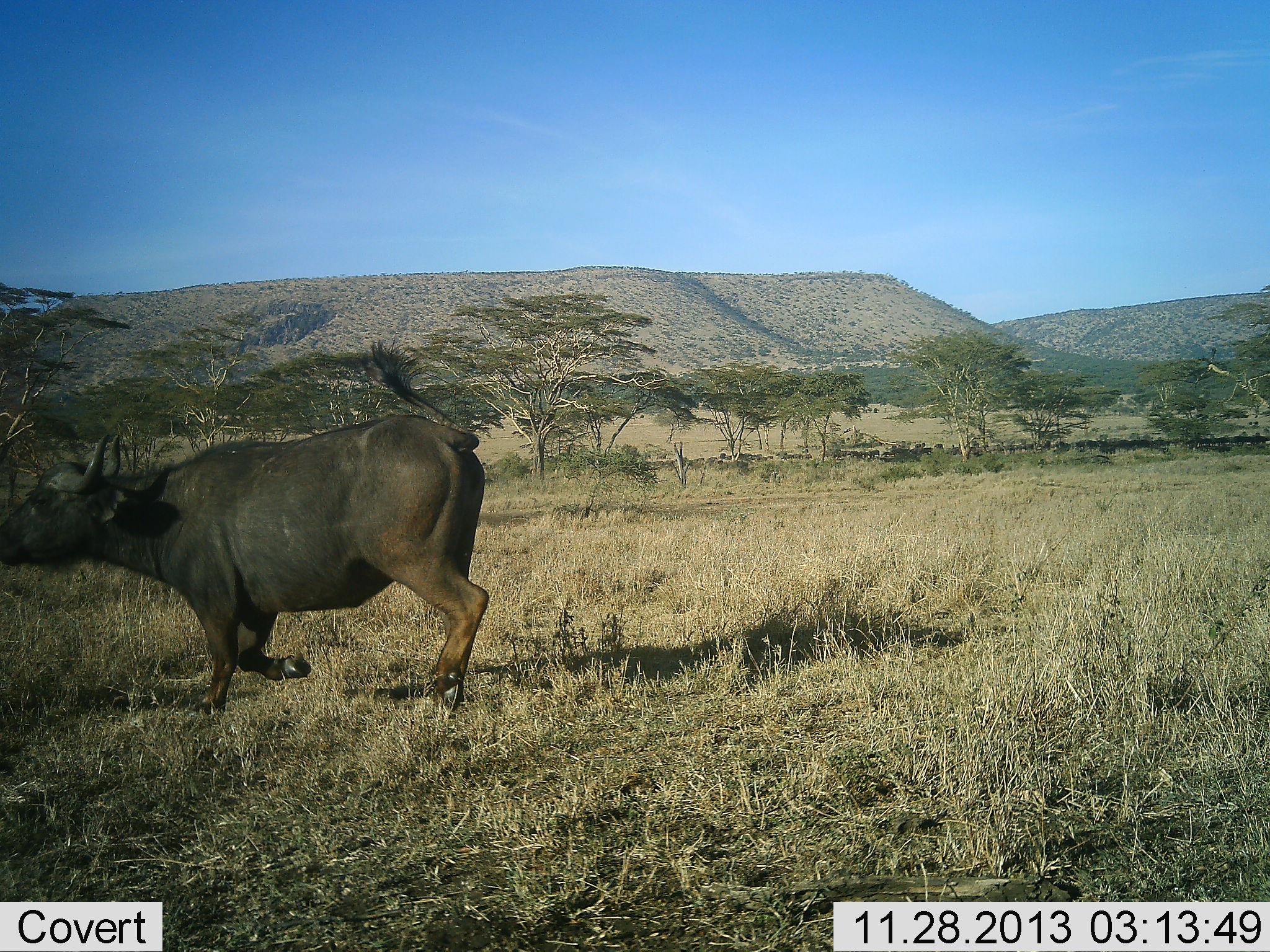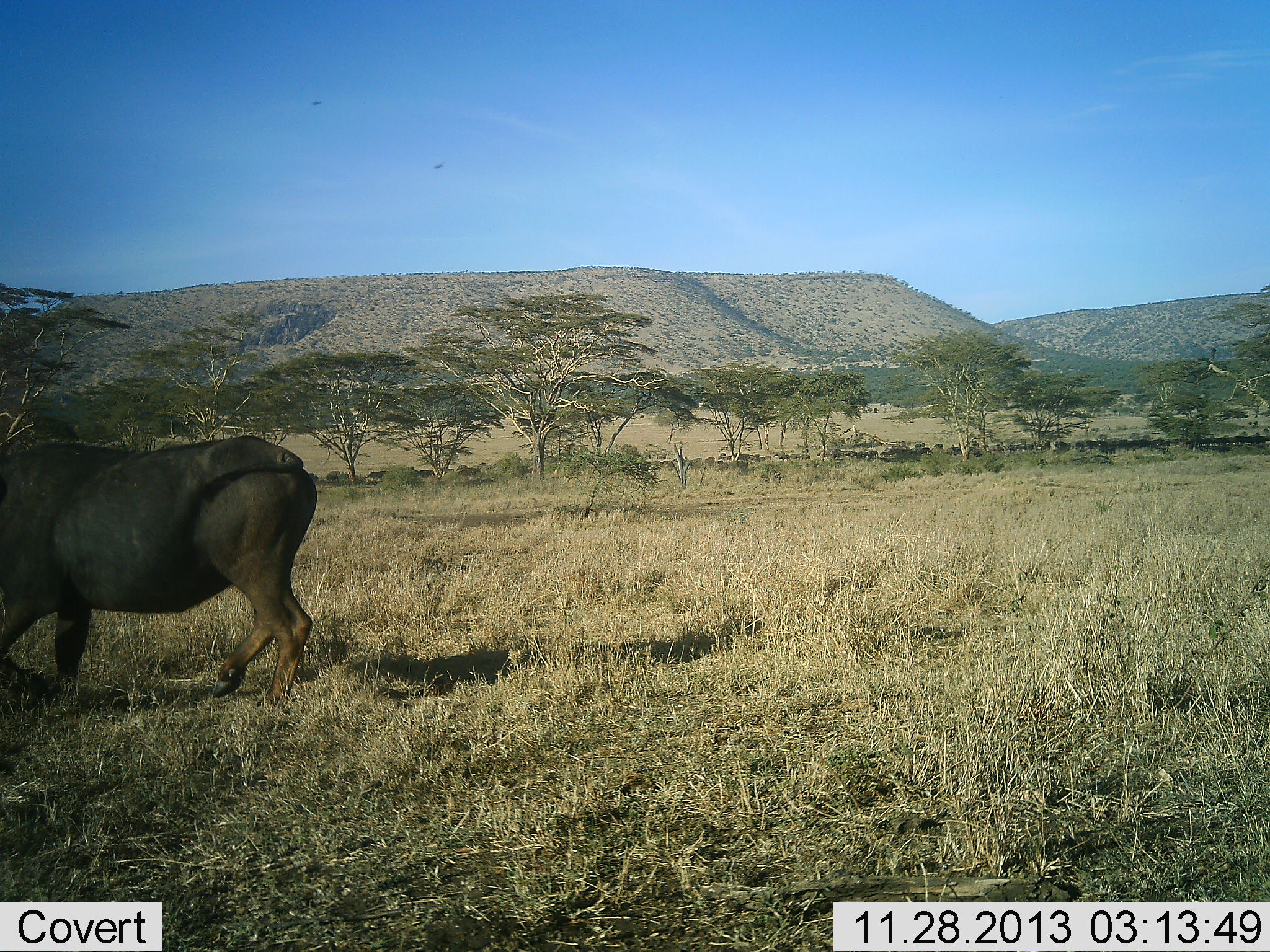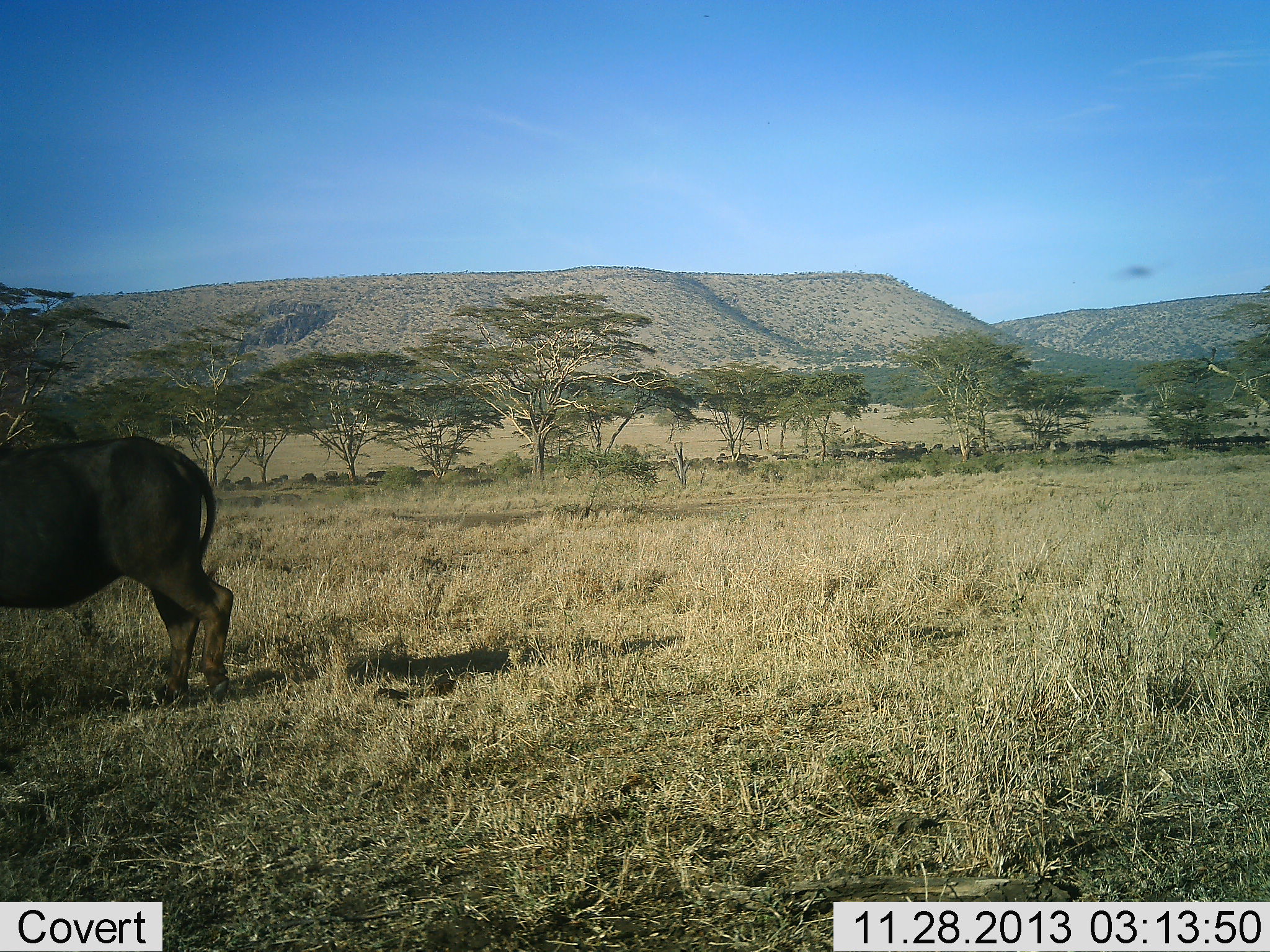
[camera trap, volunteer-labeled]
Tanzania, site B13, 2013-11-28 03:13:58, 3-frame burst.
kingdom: Animalia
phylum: Chordata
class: Mammalia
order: Artiodactyla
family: Bovidae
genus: Syncerus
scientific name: Syncerus caffer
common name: cape buffalo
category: buffalo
Buffalo (cape buffalo) (Syncerus caffer), count 1. Behavior (volunteer vote fractions): standing 0%, resting 0%, moving 100%, interacting 0%. Young present (vote fraction): 0%. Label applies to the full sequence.